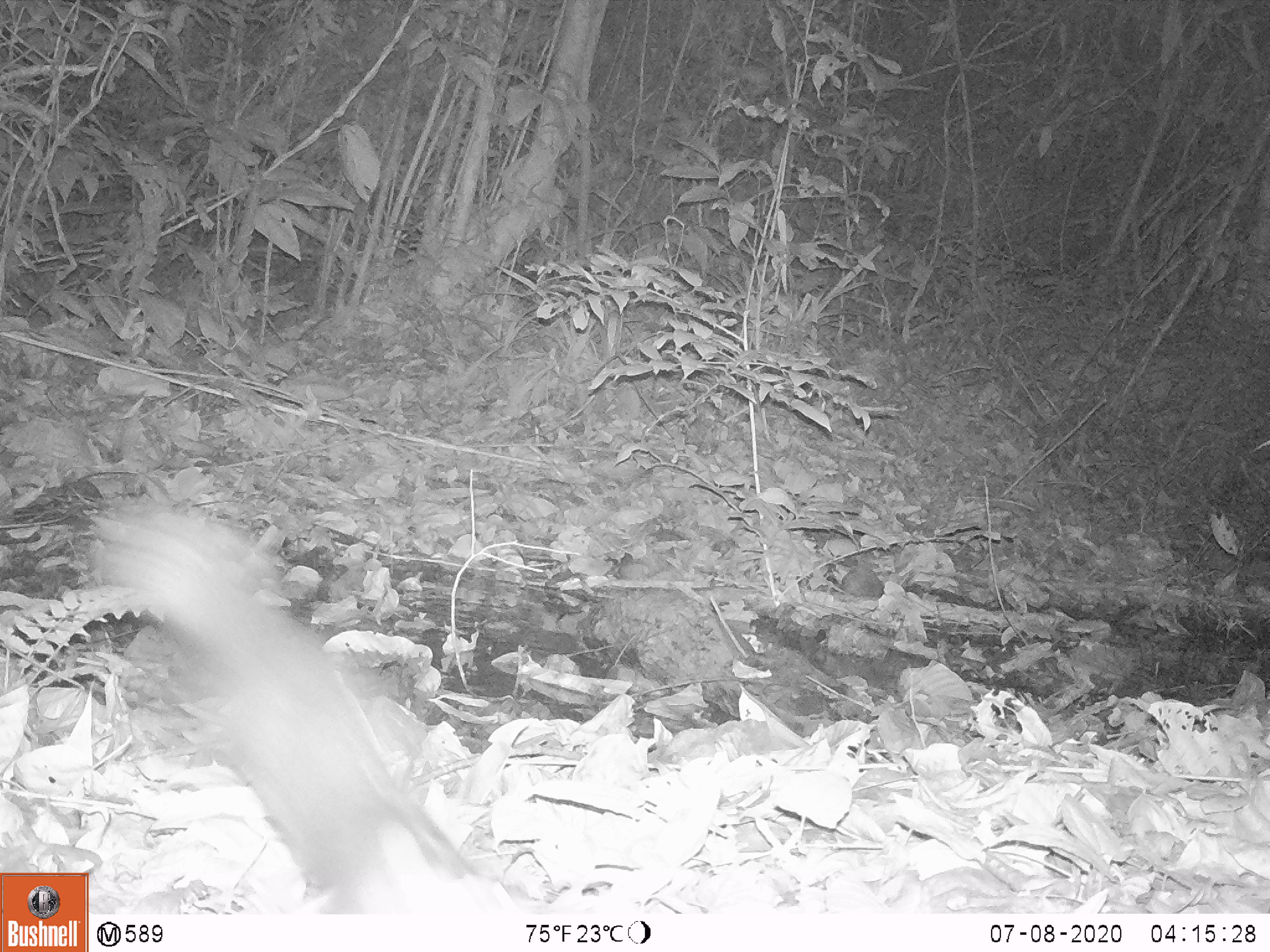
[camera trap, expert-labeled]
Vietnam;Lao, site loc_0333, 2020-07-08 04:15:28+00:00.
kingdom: Animalia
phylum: Chordata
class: Mammalia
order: Carnivora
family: Mustelidae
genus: Melogale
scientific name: Melogale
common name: ferret badger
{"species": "ferret badger (Melogale)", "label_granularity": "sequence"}